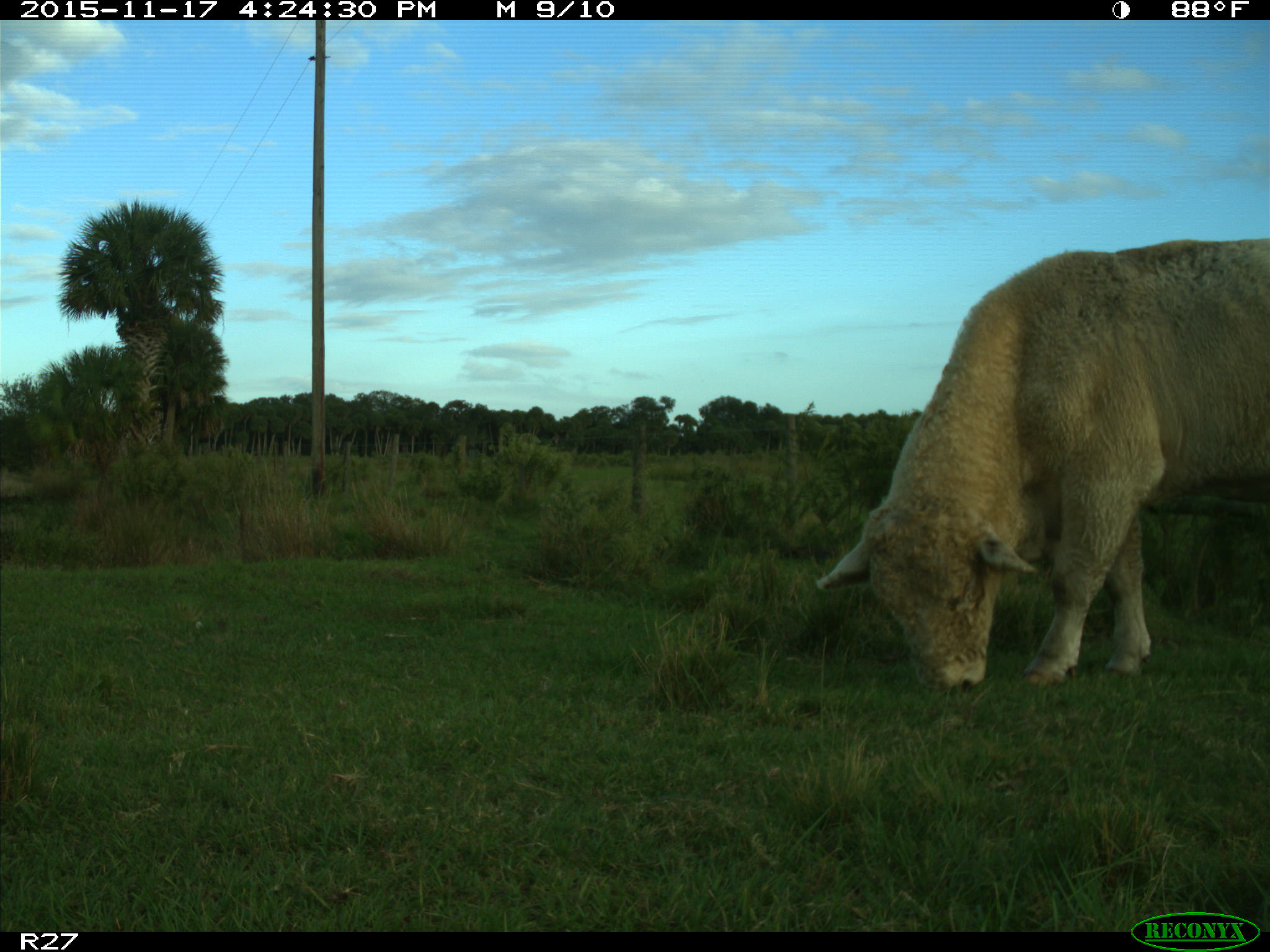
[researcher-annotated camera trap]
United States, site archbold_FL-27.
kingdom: Animalia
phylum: Chordata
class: Mammalia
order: Artiodactyla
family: Bovidae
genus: Bos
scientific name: Bos taurus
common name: domestic cow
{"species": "Bos taurus (domestic cow)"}